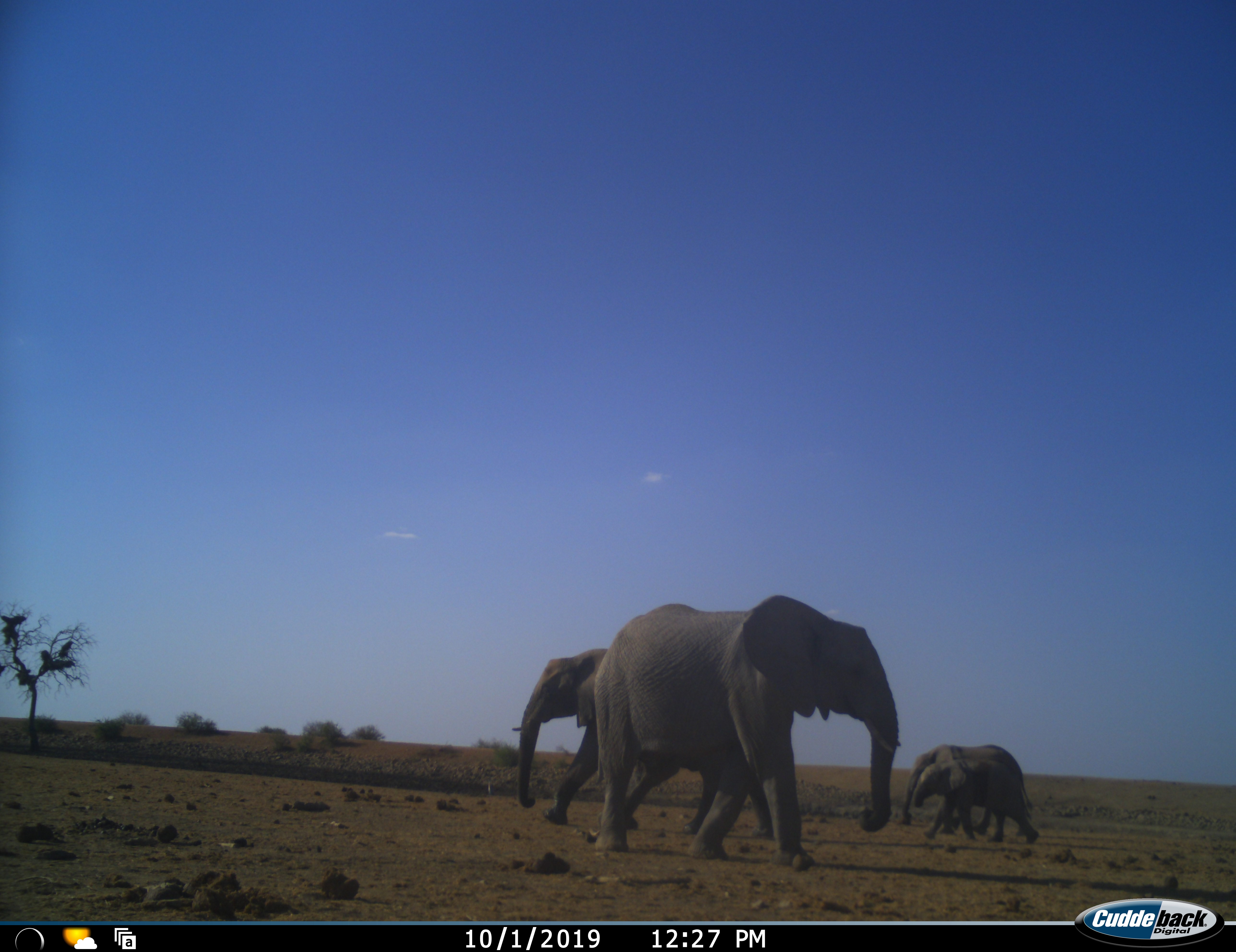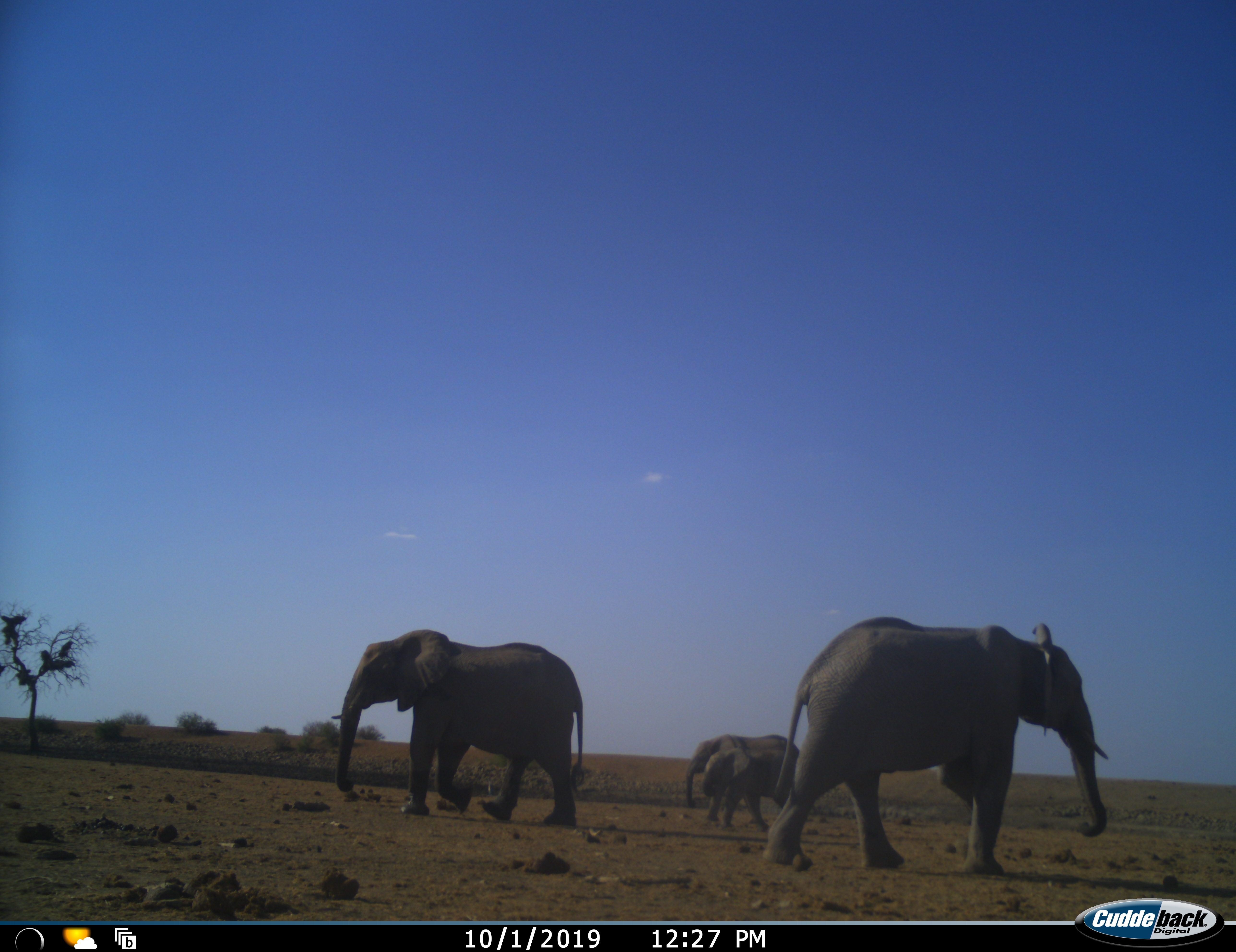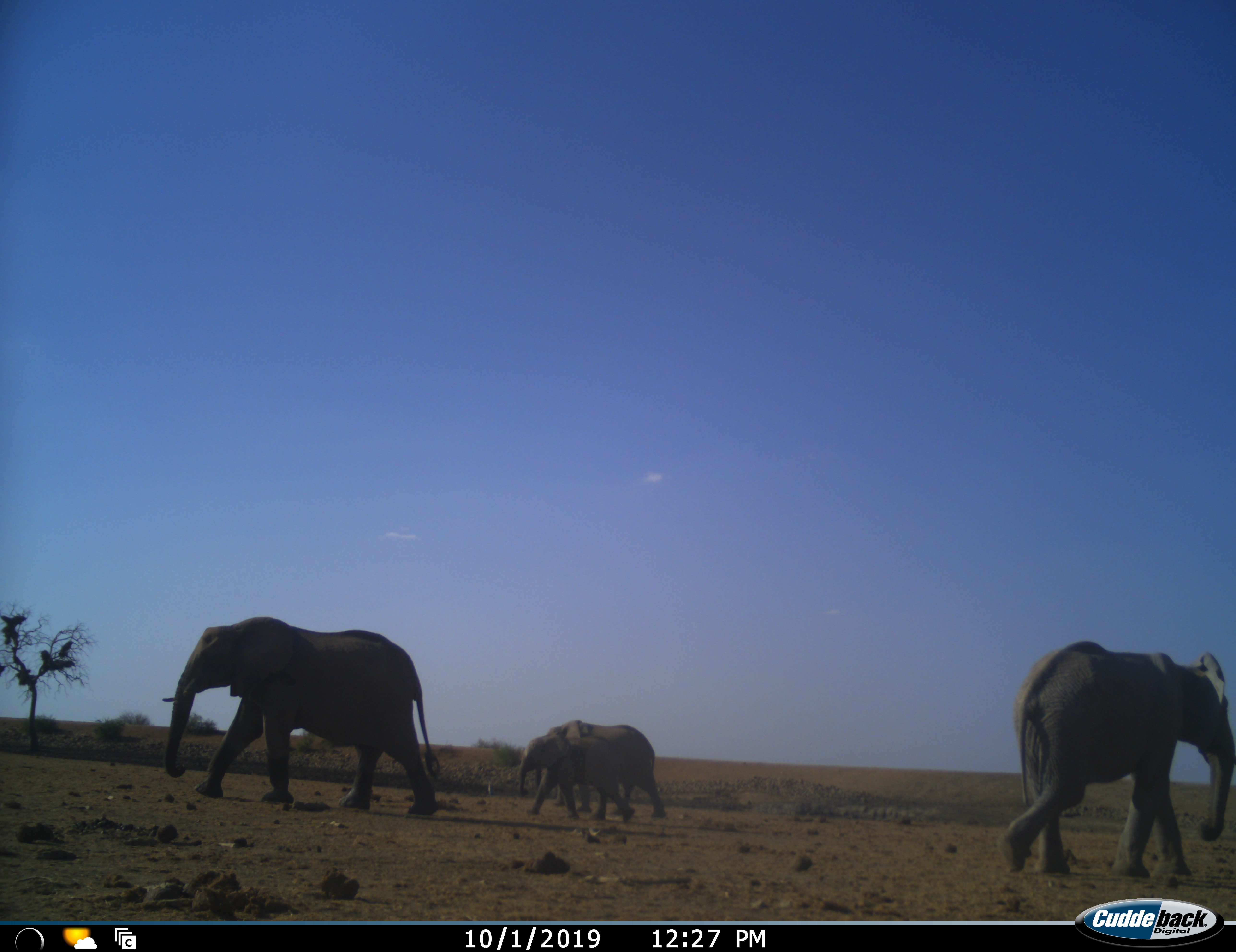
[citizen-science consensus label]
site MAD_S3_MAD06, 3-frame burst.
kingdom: Animalia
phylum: Chordata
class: Mammalia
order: Proboscidea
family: Elephantidae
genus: Loxodonta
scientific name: Loxodonta africana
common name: african bush elephant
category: elephant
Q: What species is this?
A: Elephant (african bush elephant) (Loxodonta africana).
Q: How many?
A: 4.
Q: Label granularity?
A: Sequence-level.